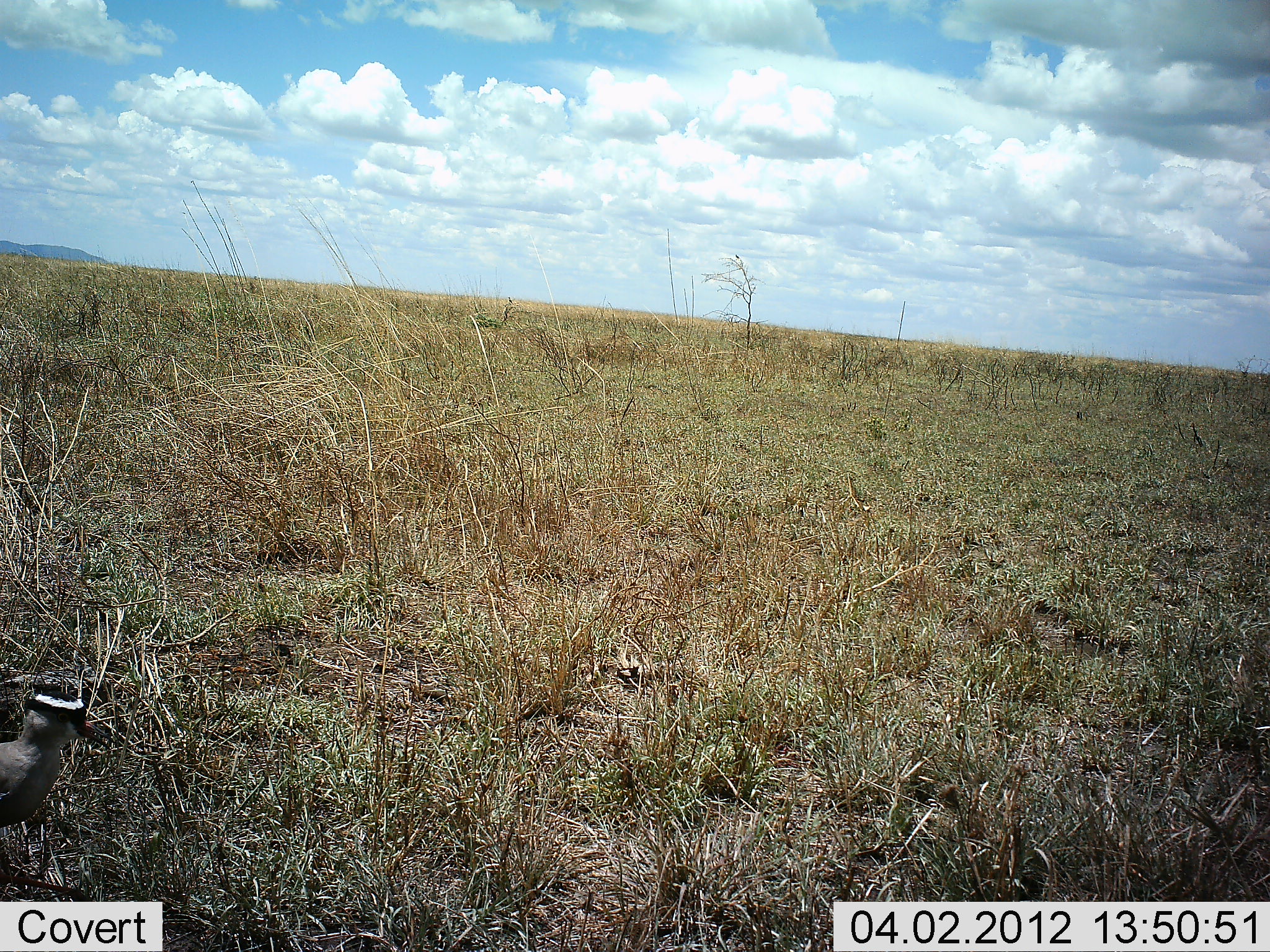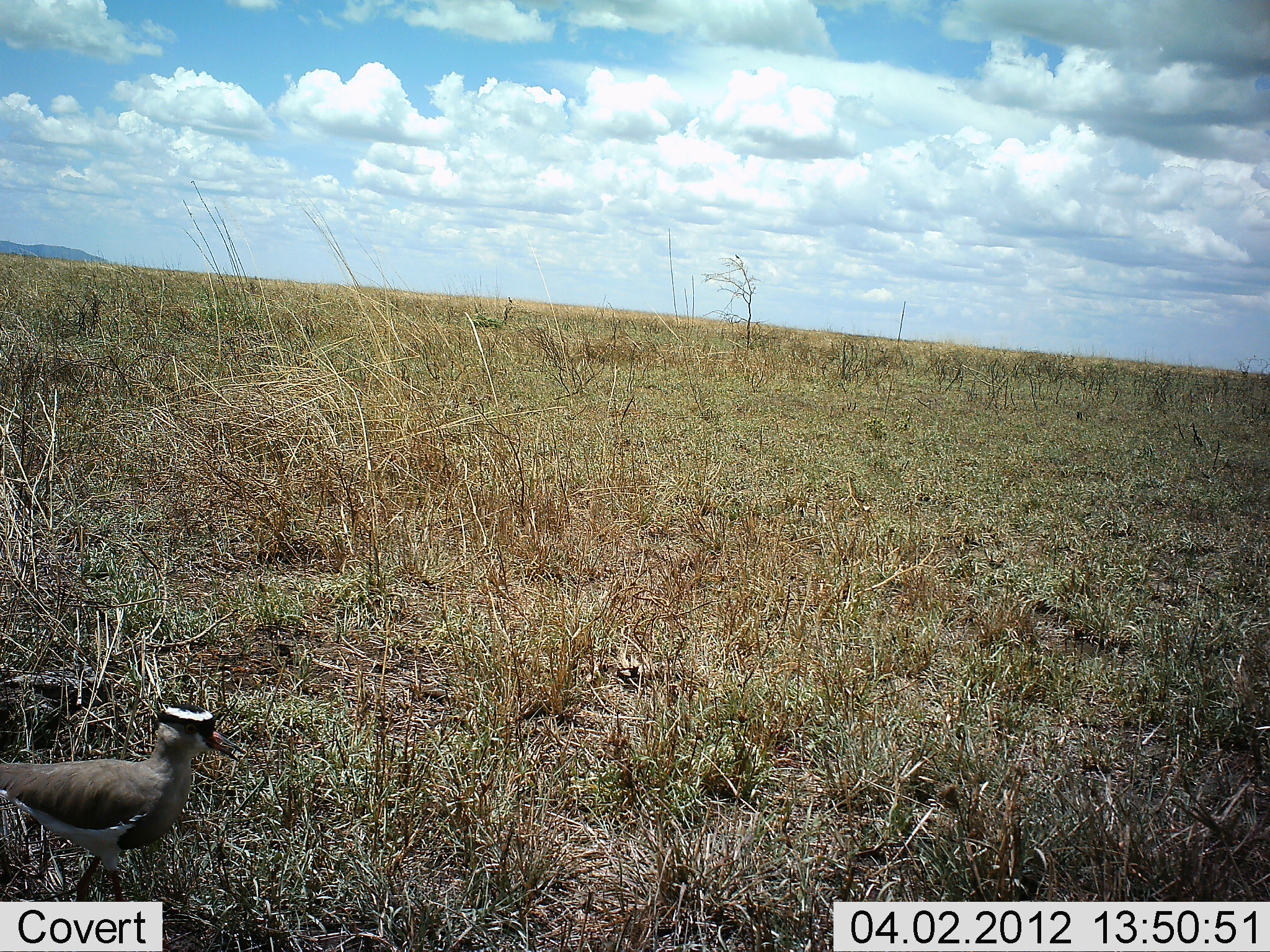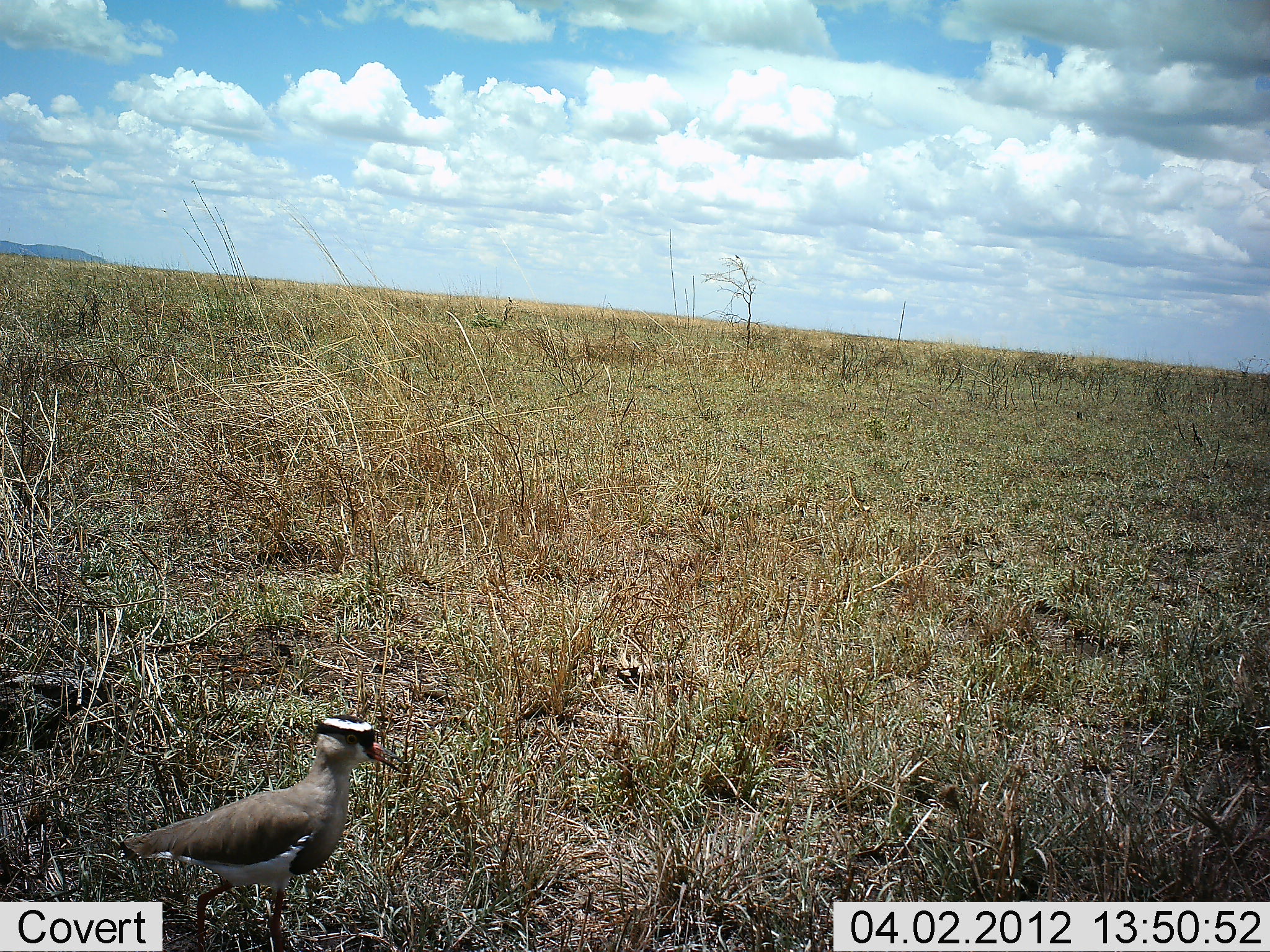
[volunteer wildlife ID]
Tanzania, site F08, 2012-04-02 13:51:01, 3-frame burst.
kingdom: Animalia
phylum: Chordata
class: Aves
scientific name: Aves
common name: bird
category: otherbird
Otherbird (bird) (Aves), count 1. Behavior (volunteer vote fractions): standing 20%, resting 0%, moving 92%, interacting 0%. Young present (vote fraction): 0%. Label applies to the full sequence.